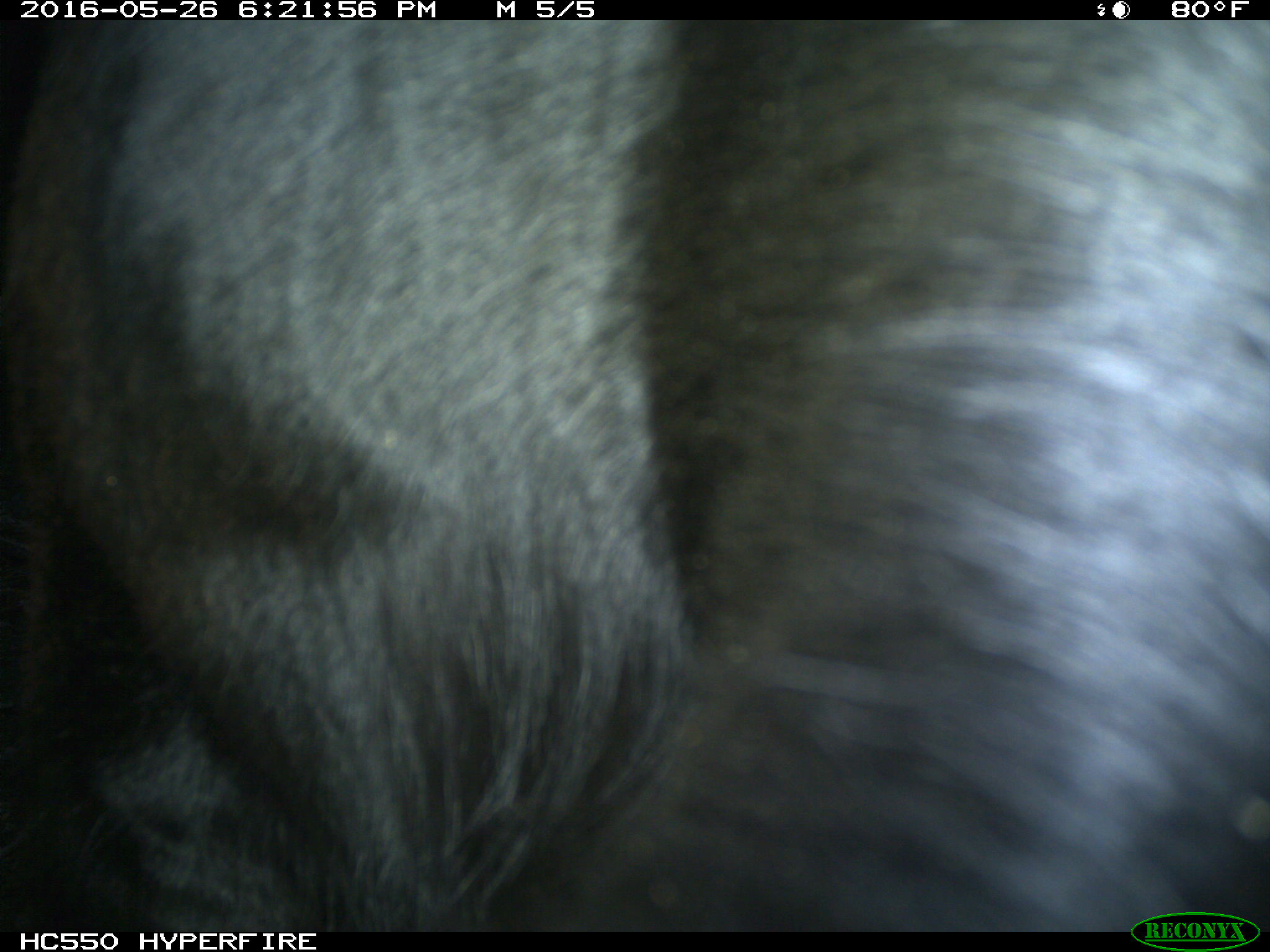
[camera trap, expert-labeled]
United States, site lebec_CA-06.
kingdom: Animalia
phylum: Chordata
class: Mammalia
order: Artiodactyla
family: Bovidae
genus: Bos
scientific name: Bos taurus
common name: domestic cow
Bos taurus (domestic cow).